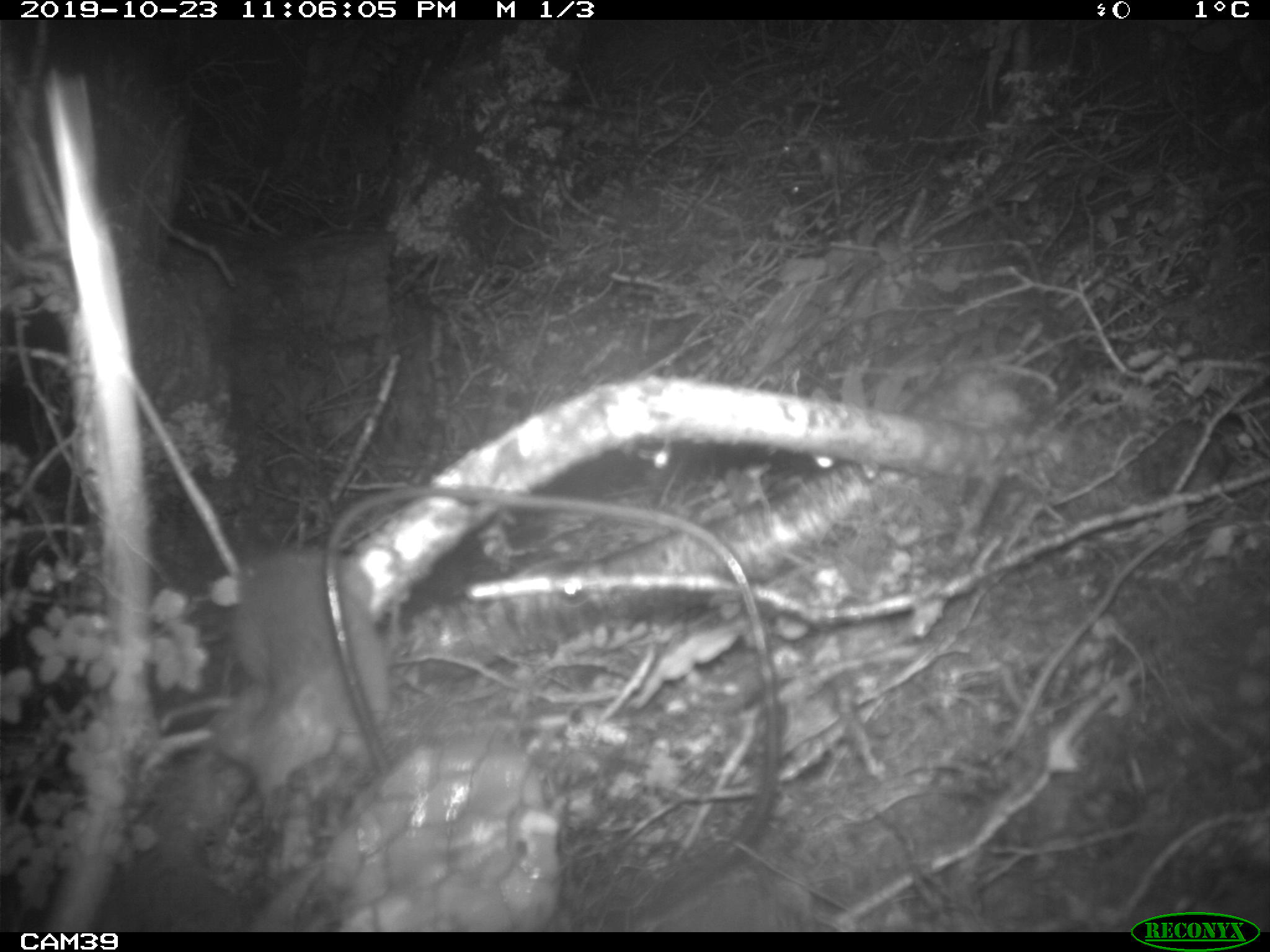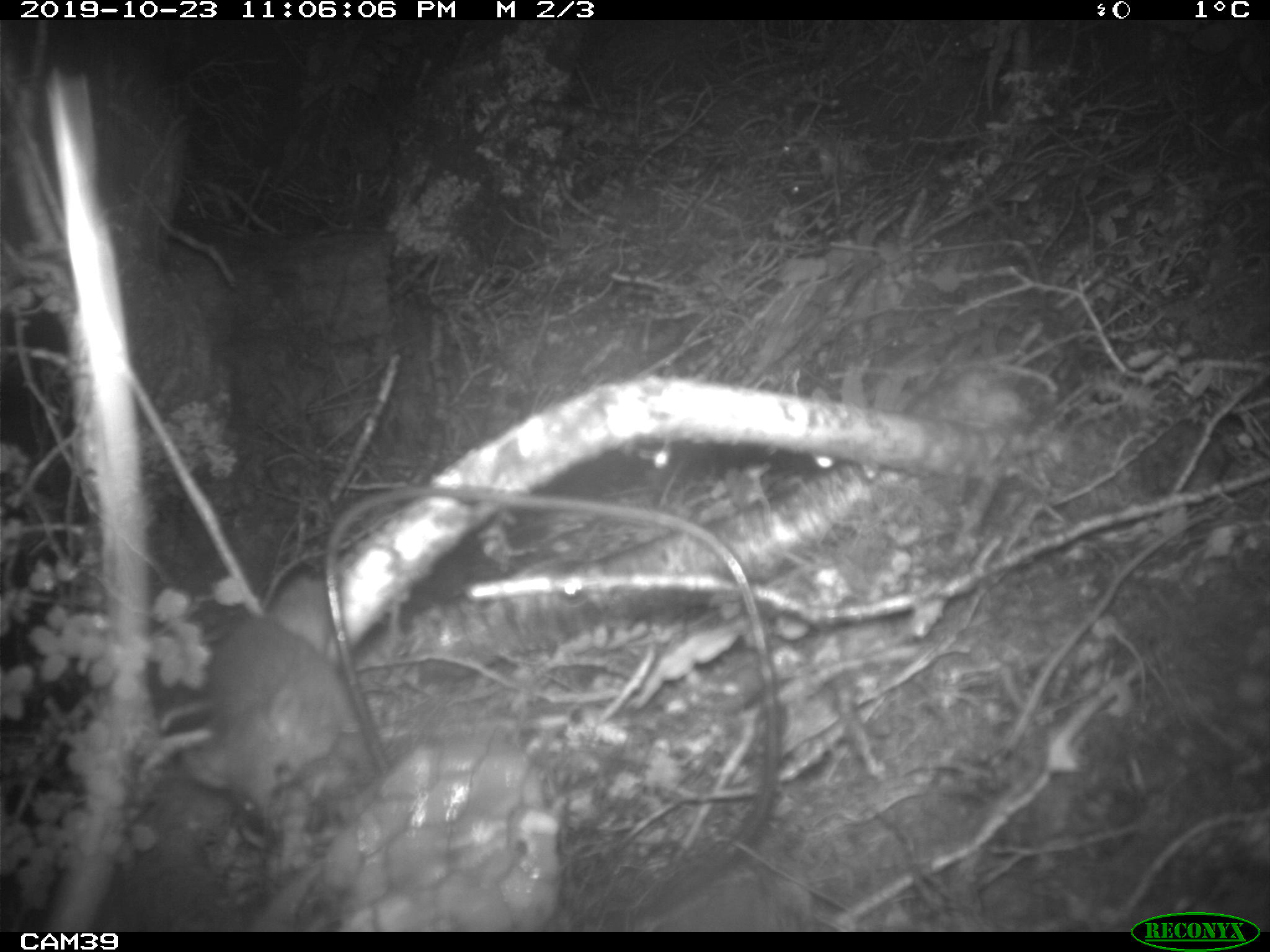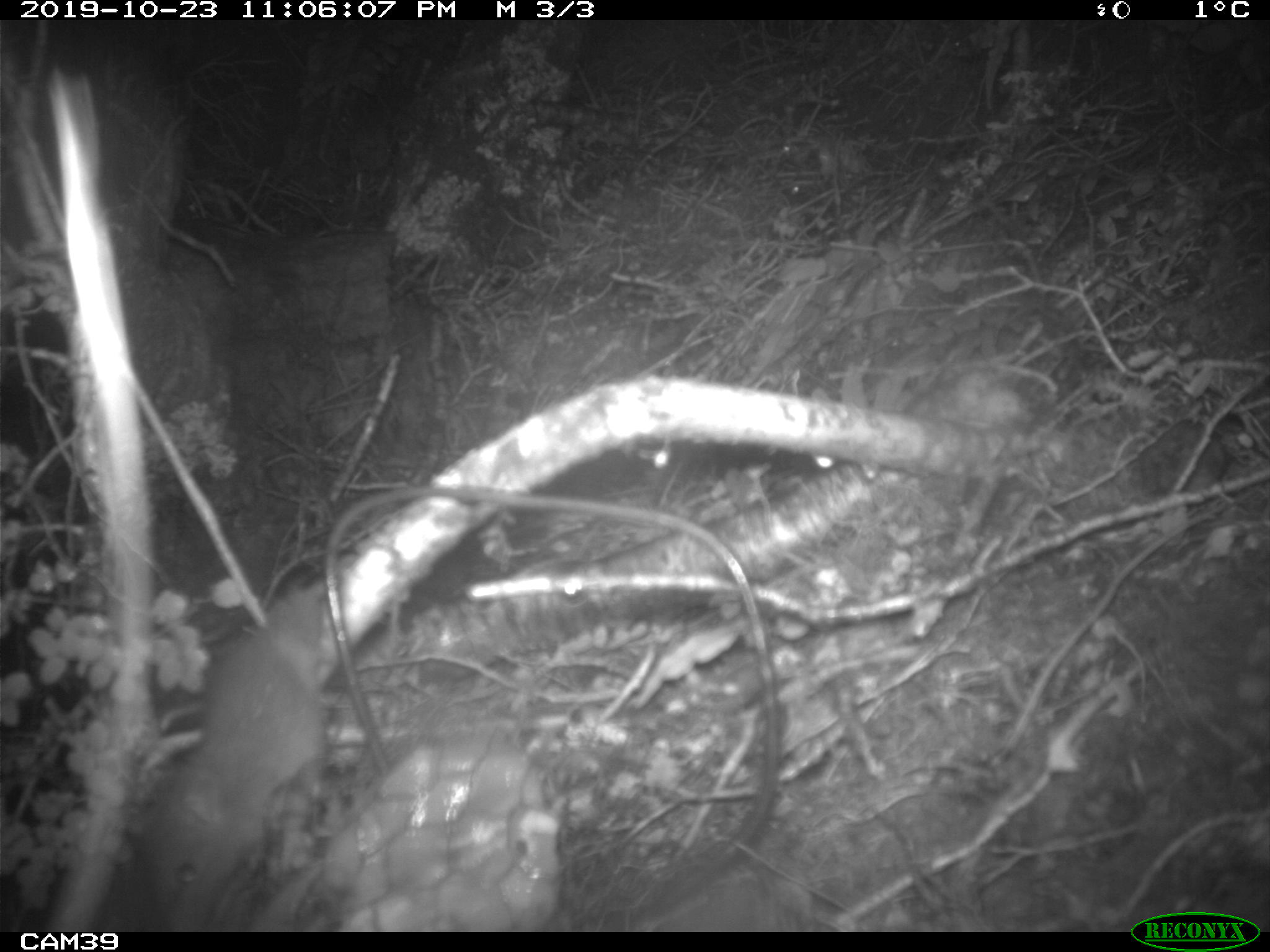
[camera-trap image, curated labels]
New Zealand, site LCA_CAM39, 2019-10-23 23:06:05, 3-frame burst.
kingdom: Animalia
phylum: Chordata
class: Mammalia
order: Rodentia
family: Muridae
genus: Rattus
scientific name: Rattus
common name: rat